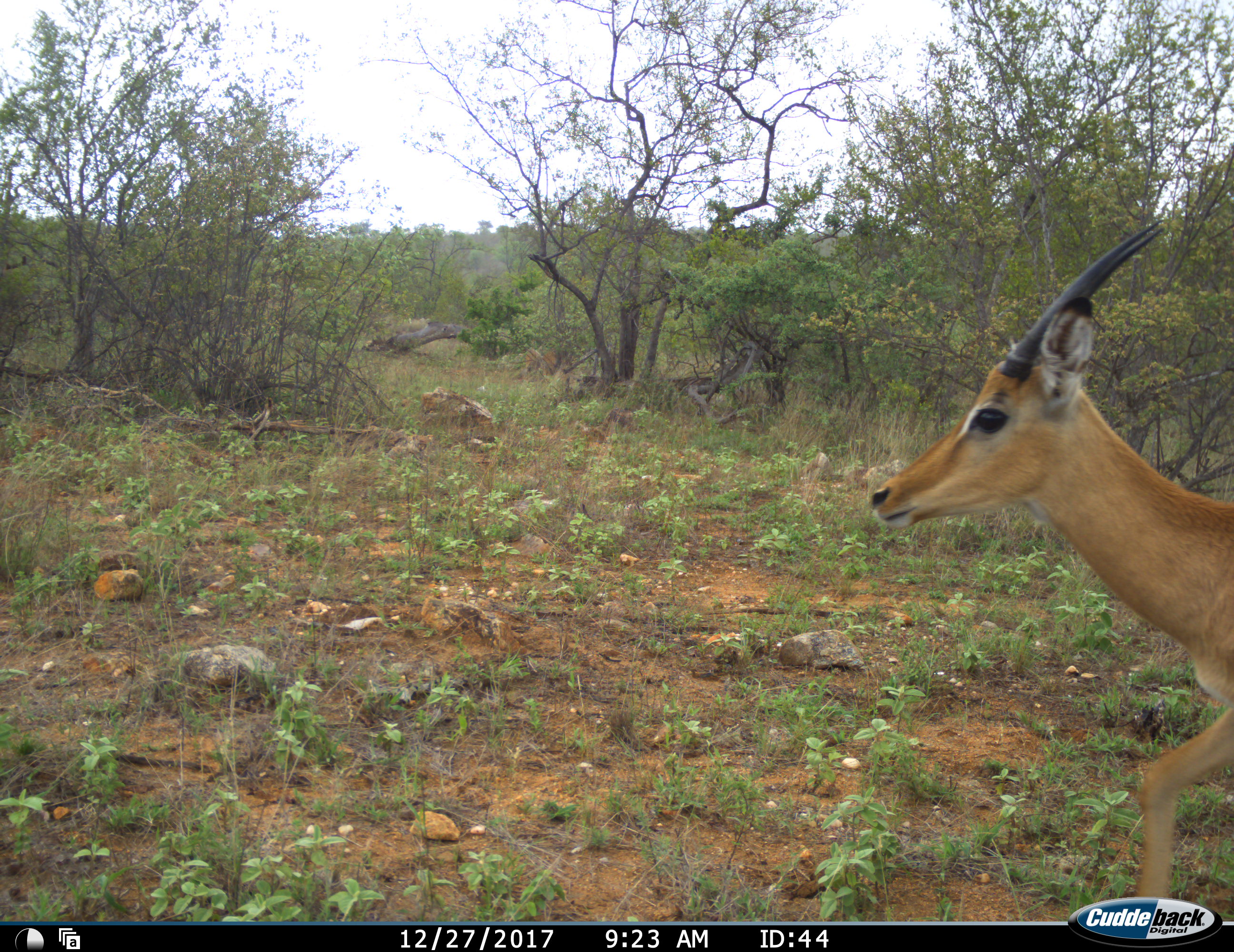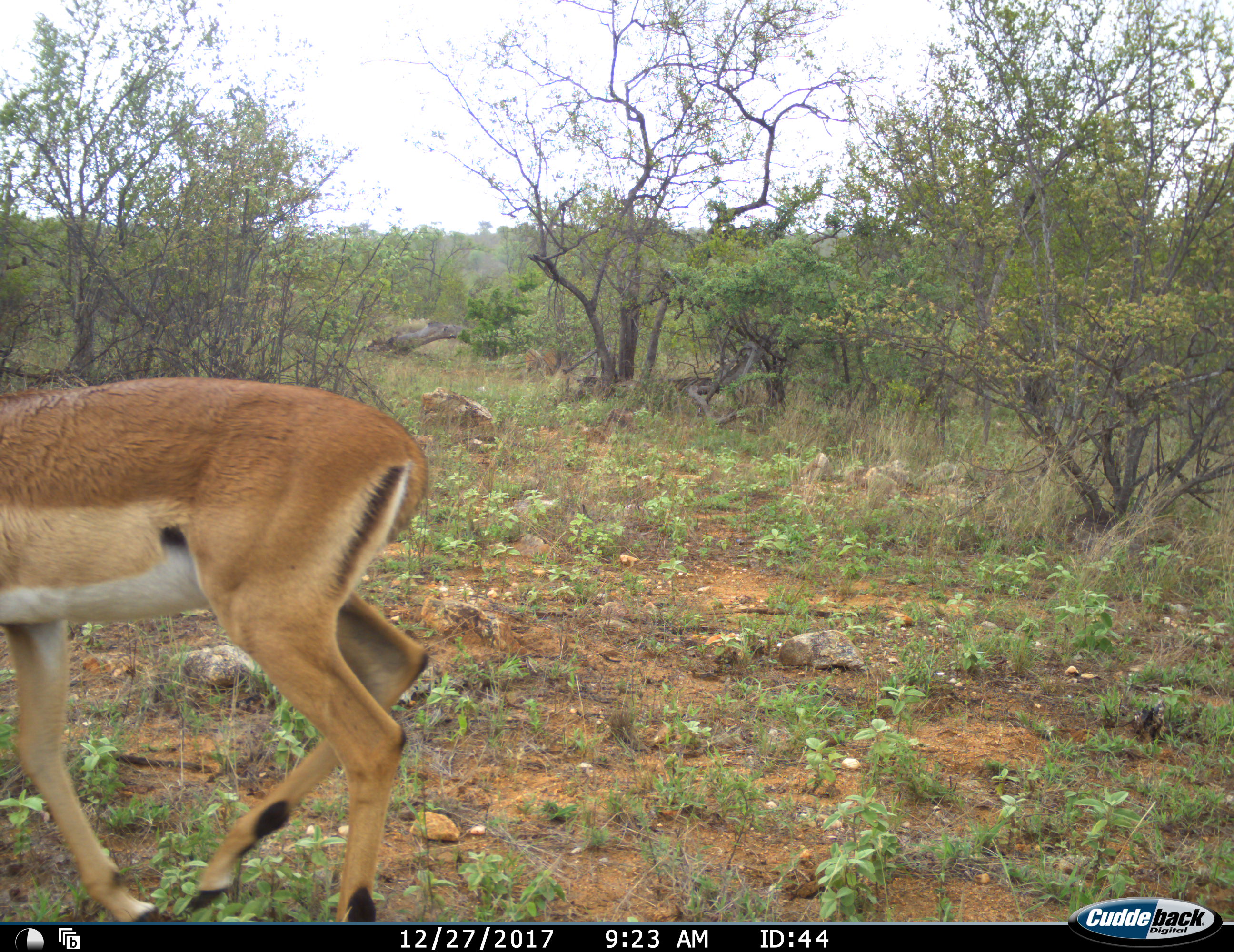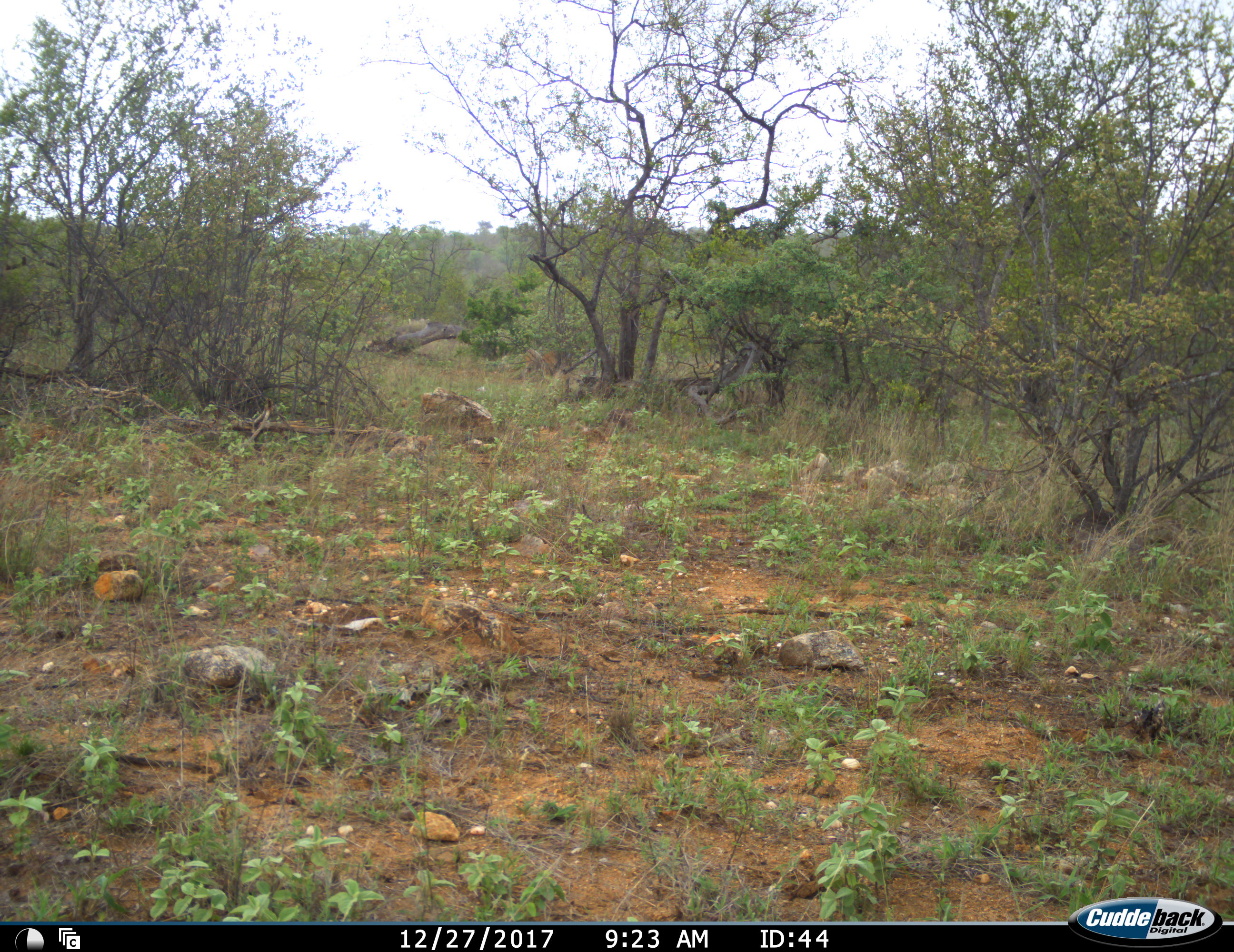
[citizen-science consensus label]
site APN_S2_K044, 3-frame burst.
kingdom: Animalia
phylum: Chordata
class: Mammalia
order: Artiodactyla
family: Bovidae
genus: Aepyceros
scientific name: Aepyceros melampus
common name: impala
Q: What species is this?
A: Impala (Aepyceros melampus).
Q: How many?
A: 1.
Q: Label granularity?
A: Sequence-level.